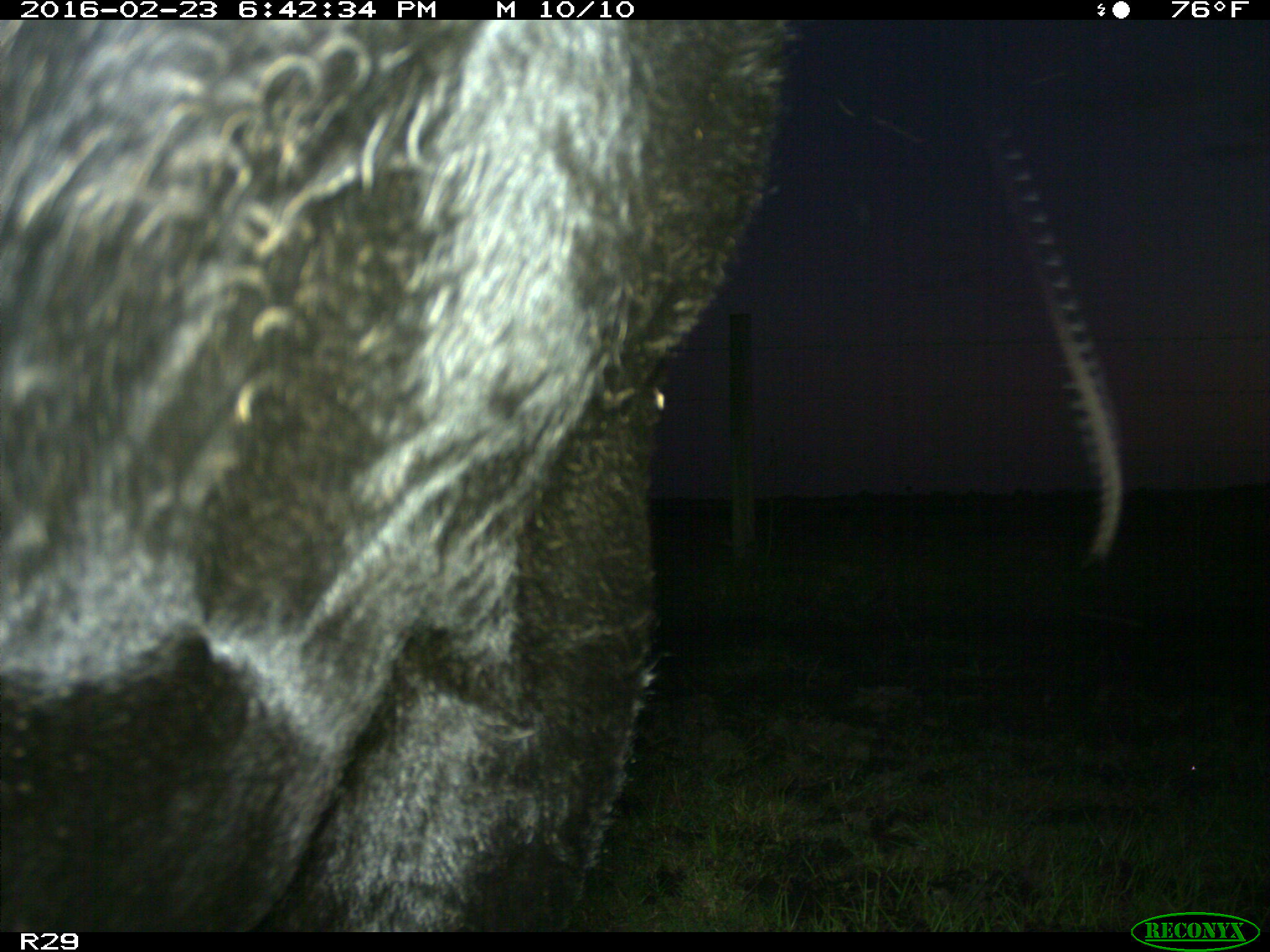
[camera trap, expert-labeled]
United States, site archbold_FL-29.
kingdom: Animalia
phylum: Chordata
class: Mammalia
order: Artiodactyla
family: Bovidae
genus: Bos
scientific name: Bos taurus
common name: domestic cow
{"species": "Bos taurus (domestic cow)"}